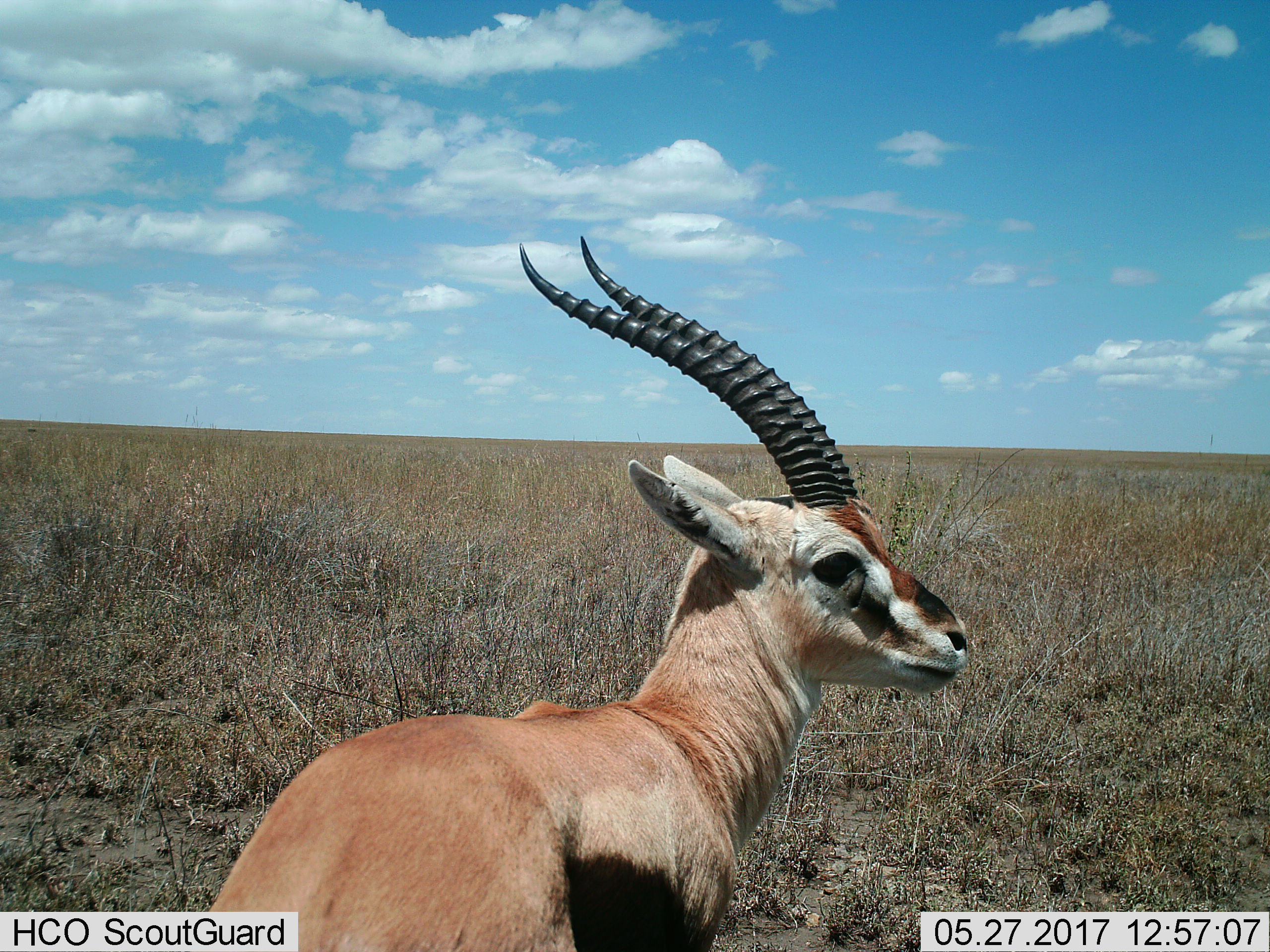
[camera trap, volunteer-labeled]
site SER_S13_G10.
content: unidentified animal